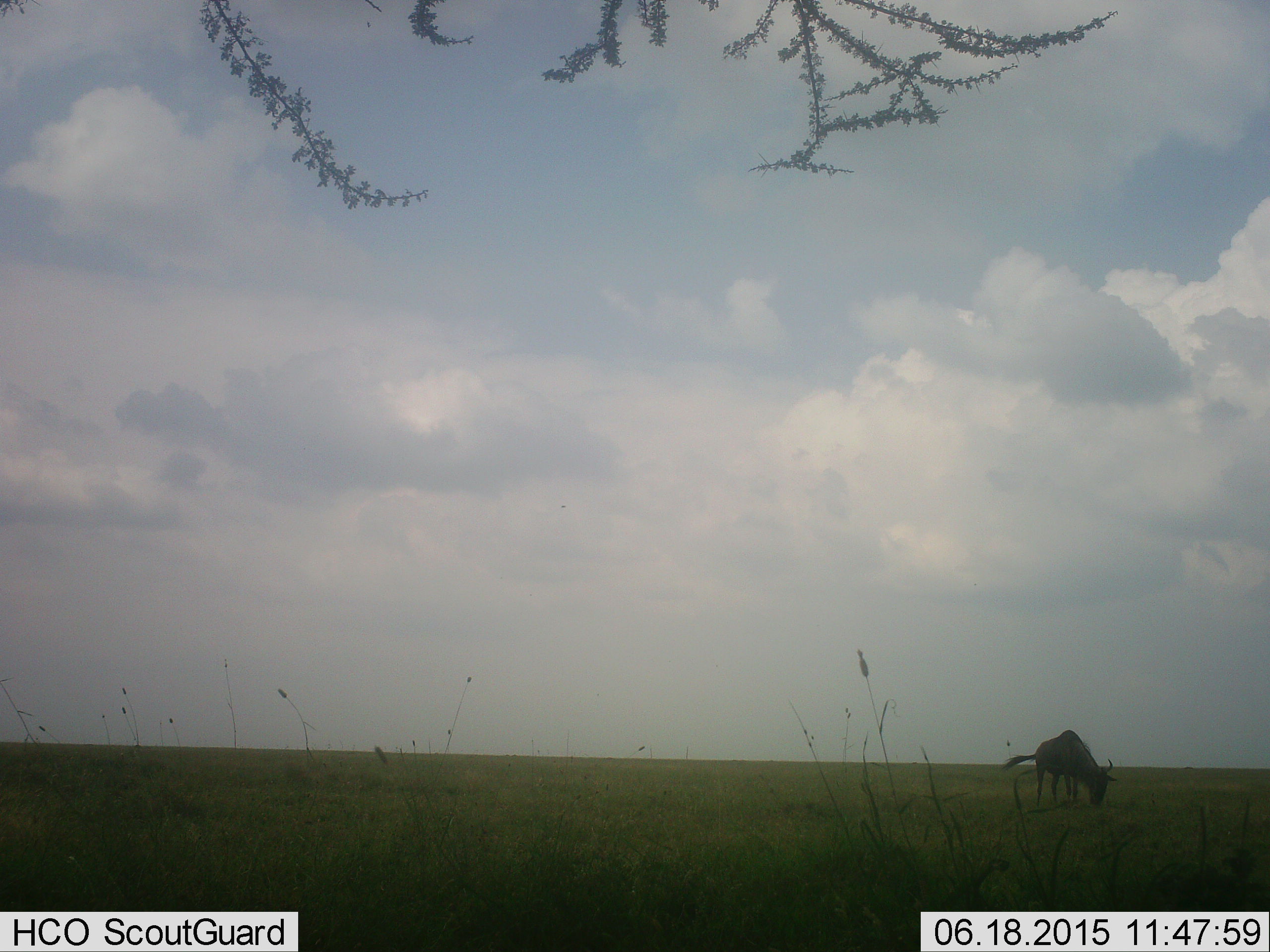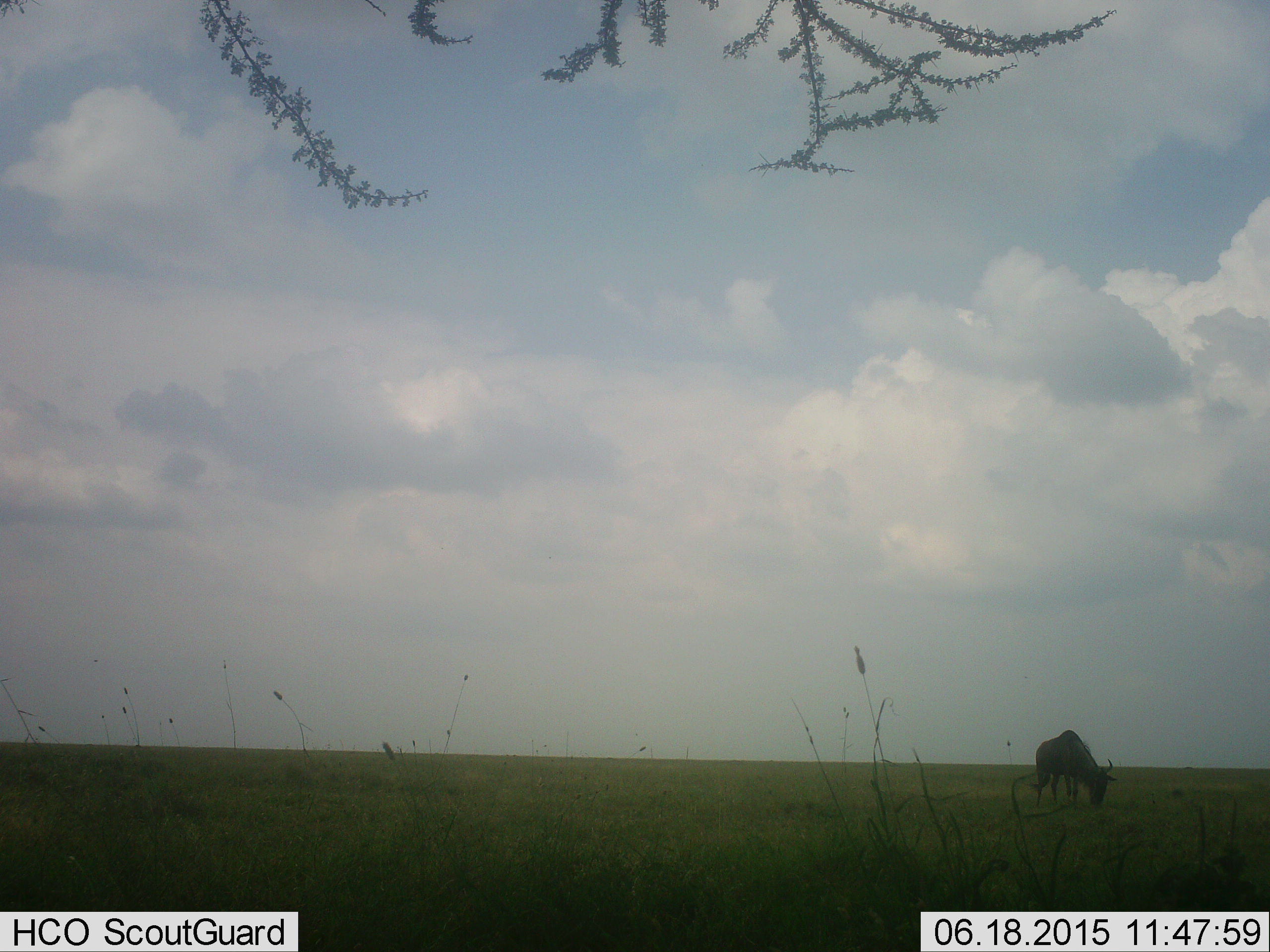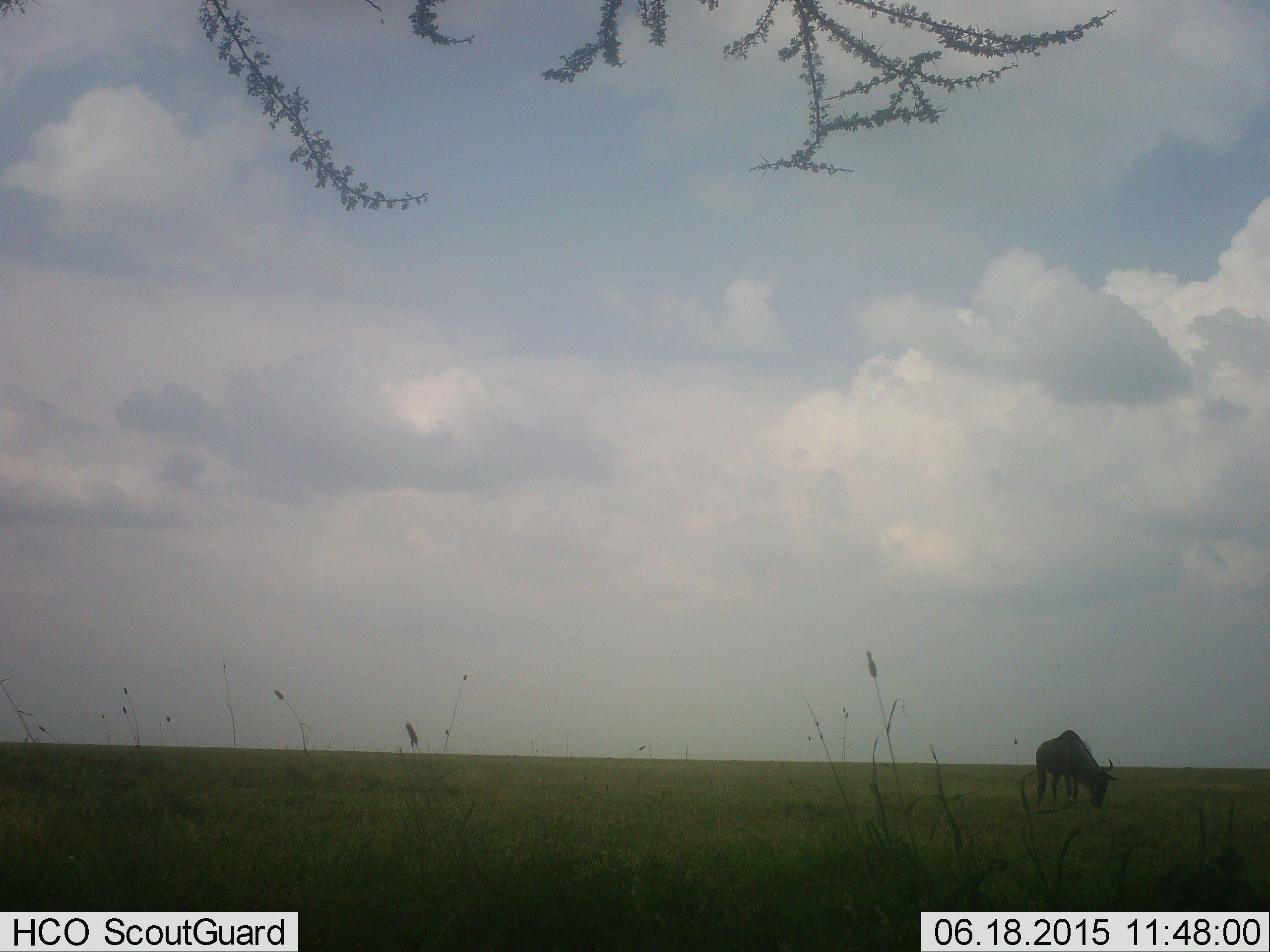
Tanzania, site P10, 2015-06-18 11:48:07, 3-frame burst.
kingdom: Animalia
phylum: Chordata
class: Mammalia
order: Artiodactyla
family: Bovidae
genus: Connochaetes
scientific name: Connochaetes taurinus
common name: blue wildebeest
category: wildebeest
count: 1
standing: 20%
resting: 0%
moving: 0%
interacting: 0%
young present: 0%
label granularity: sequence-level